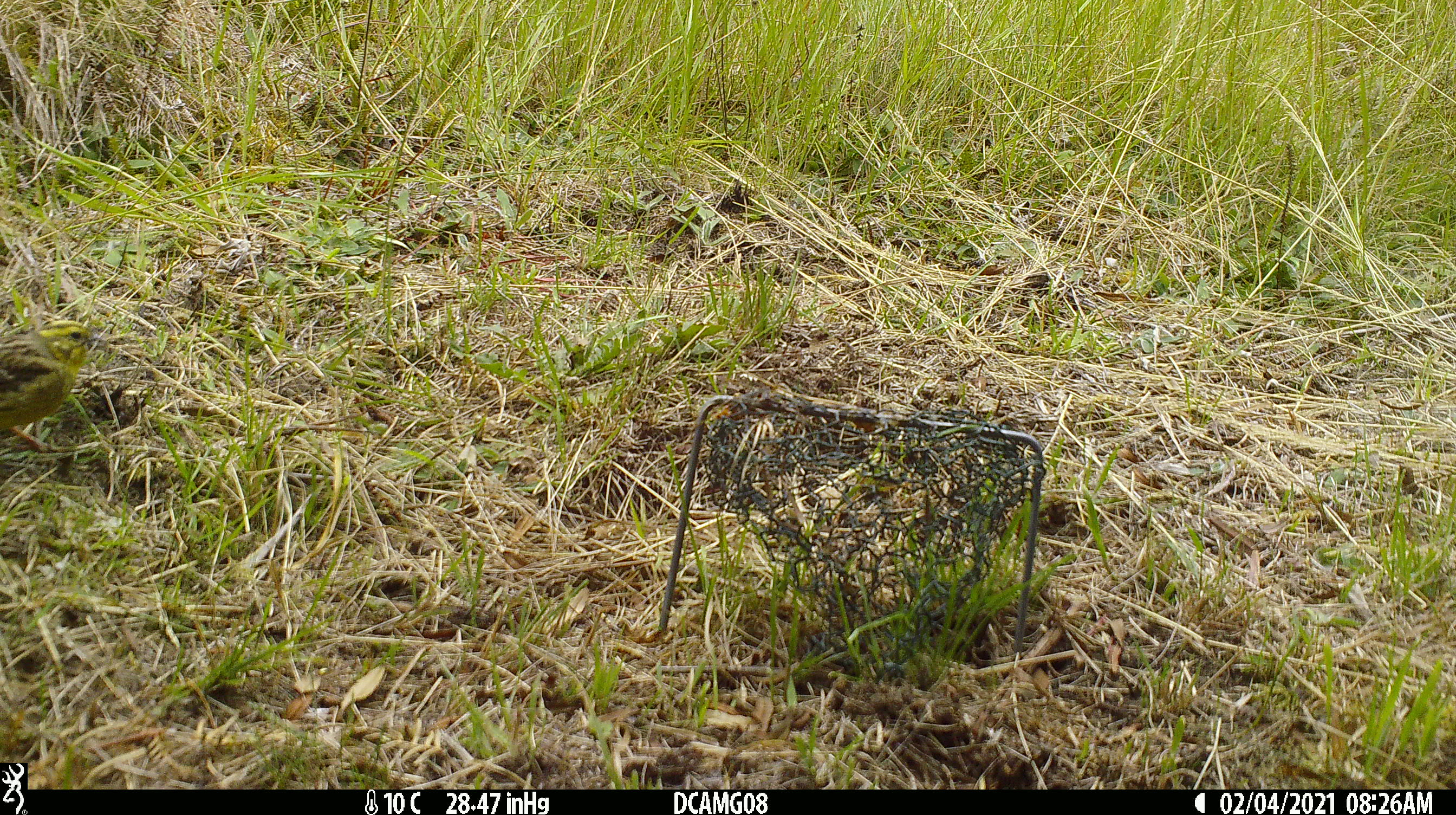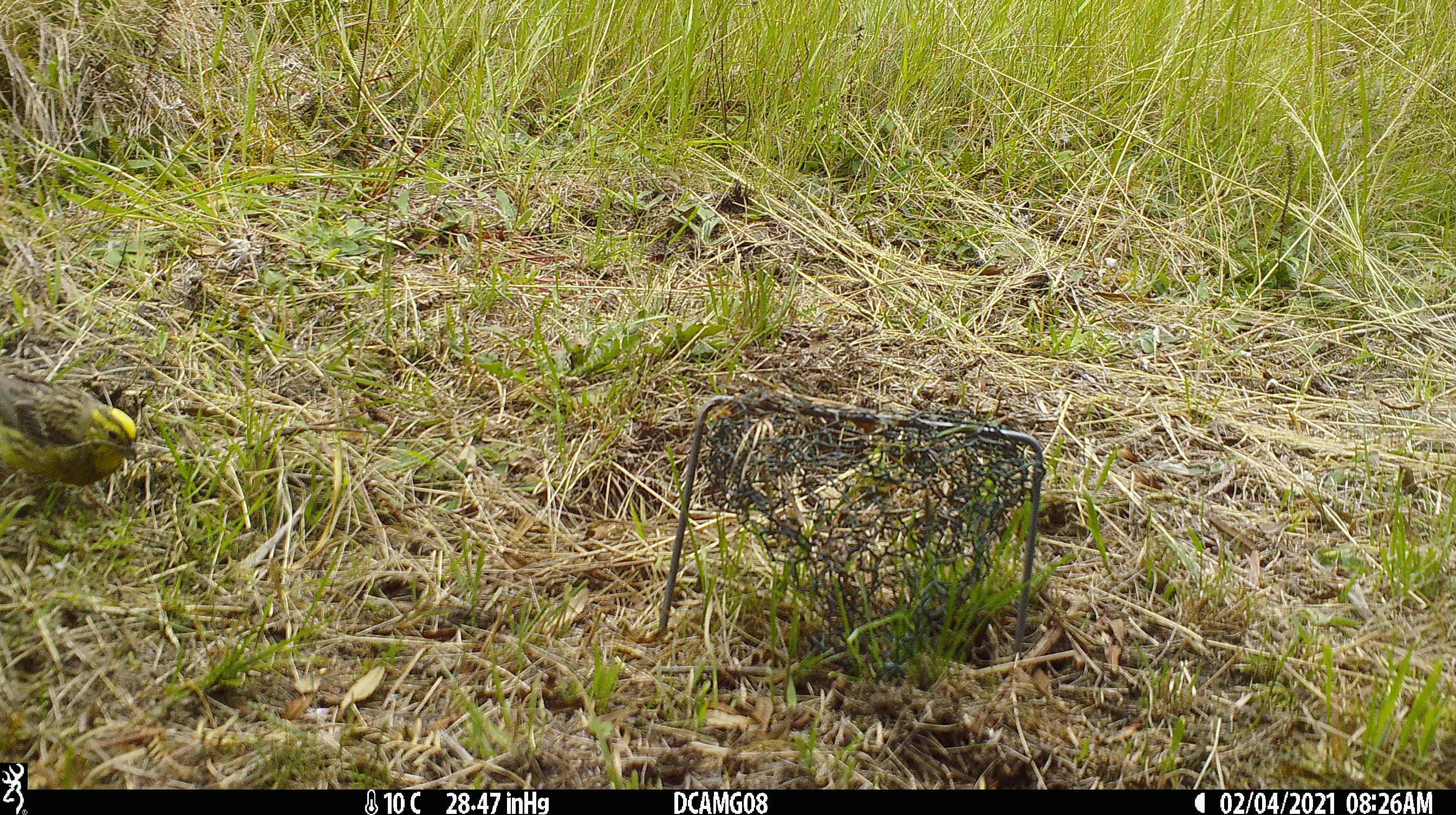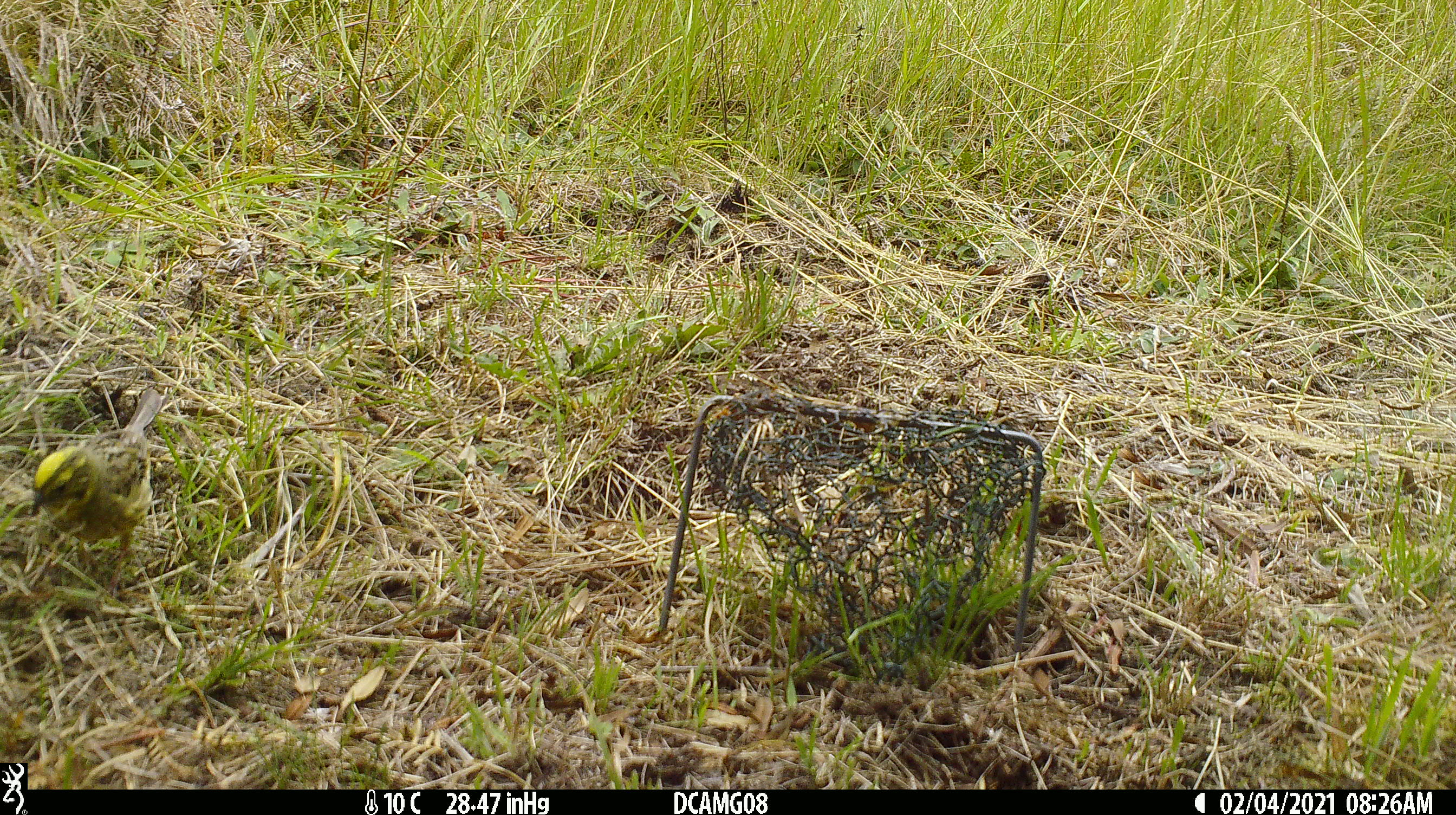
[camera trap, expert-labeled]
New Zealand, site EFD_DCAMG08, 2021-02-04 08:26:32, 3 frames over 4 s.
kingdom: Animalia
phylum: Chordata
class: Aves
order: Passeriformes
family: Emberizidae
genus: Emberiza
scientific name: Emberiza citrinella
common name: yellowhammer